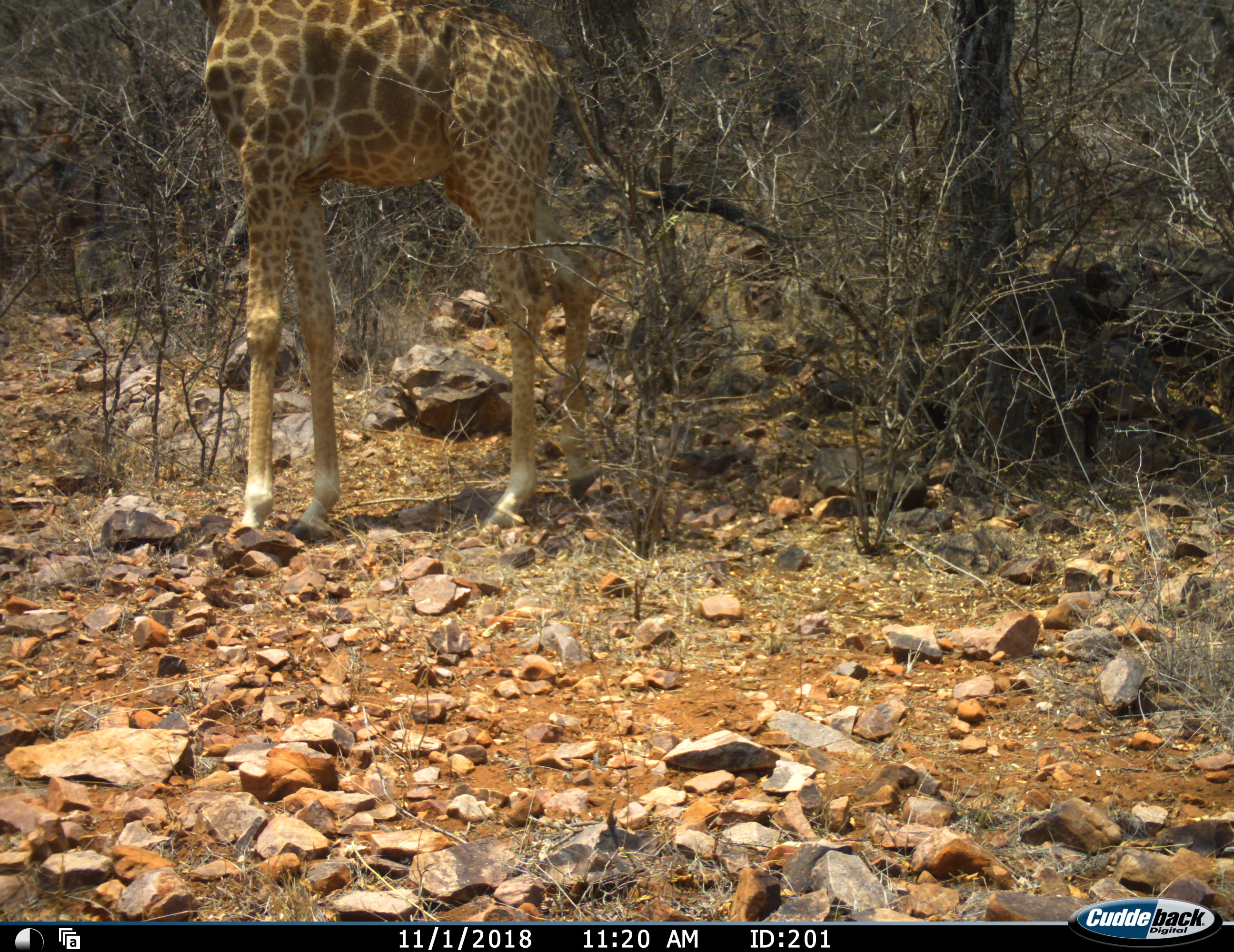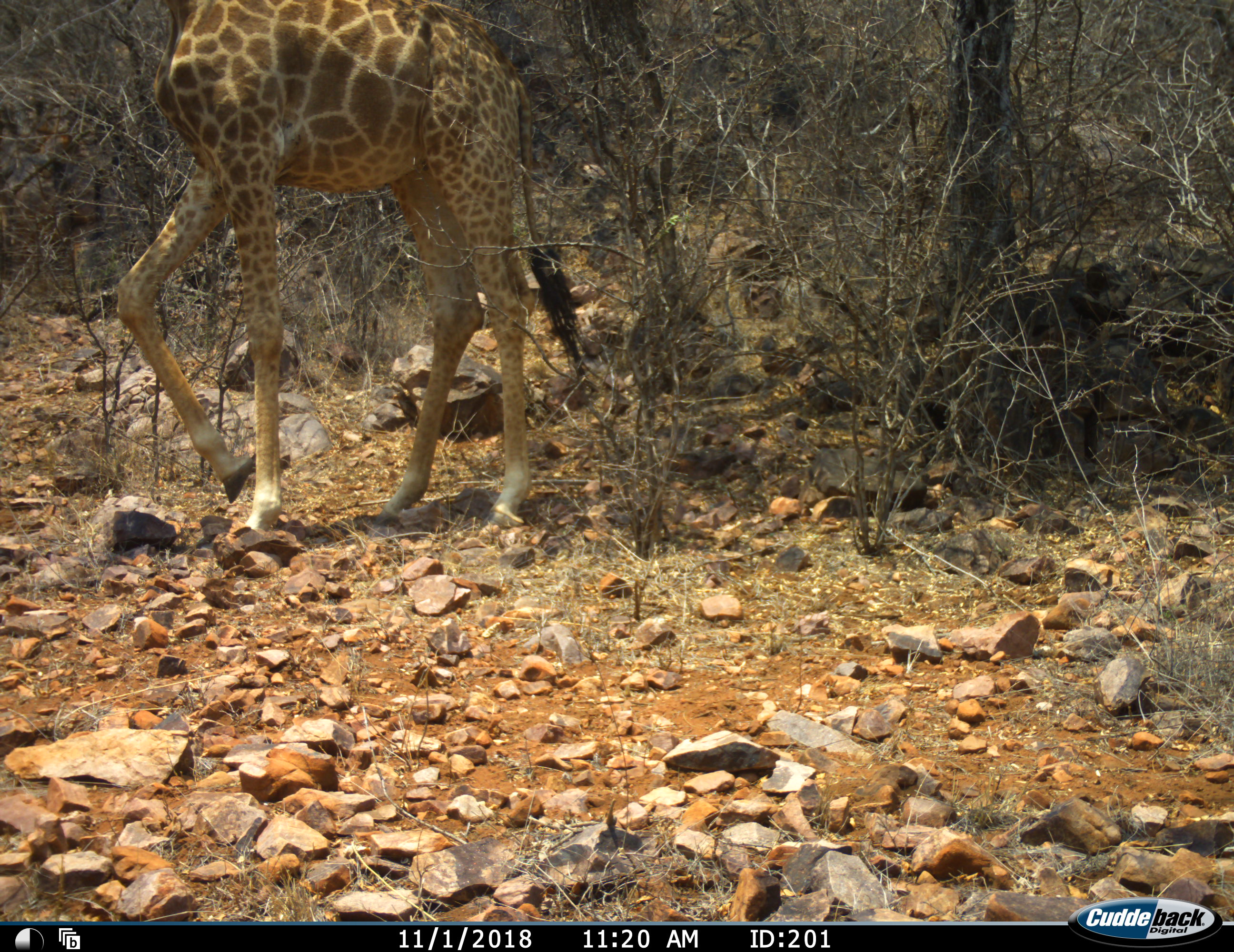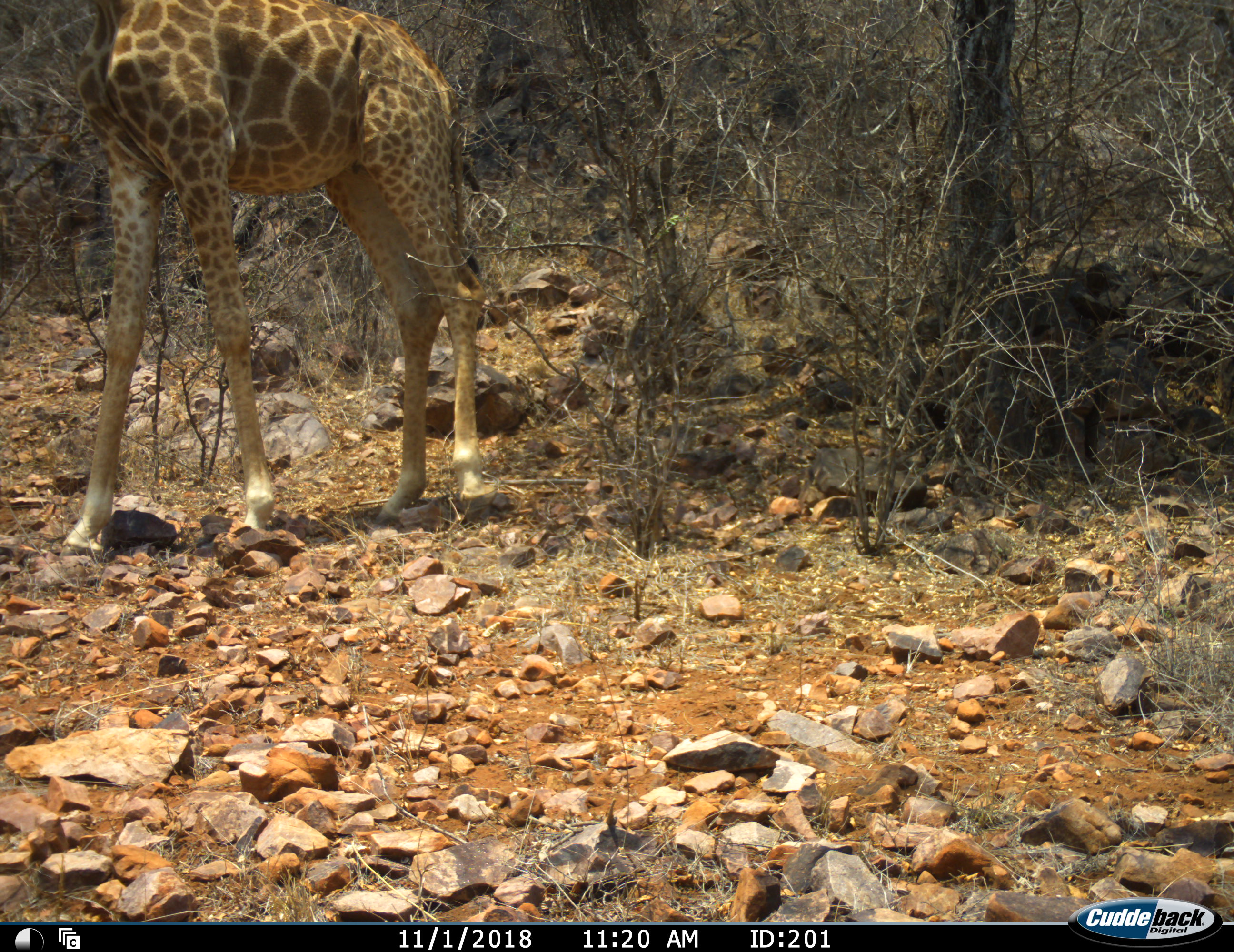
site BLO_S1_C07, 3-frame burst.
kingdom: Animalia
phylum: Chordata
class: Mammalia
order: Artiodactyla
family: Giraffidae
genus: Giraffa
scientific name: Giraffa camelopardalis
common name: giraffe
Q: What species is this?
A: Giraffe (Giraffa camelopardalis).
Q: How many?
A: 1.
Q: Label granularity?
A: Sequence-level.